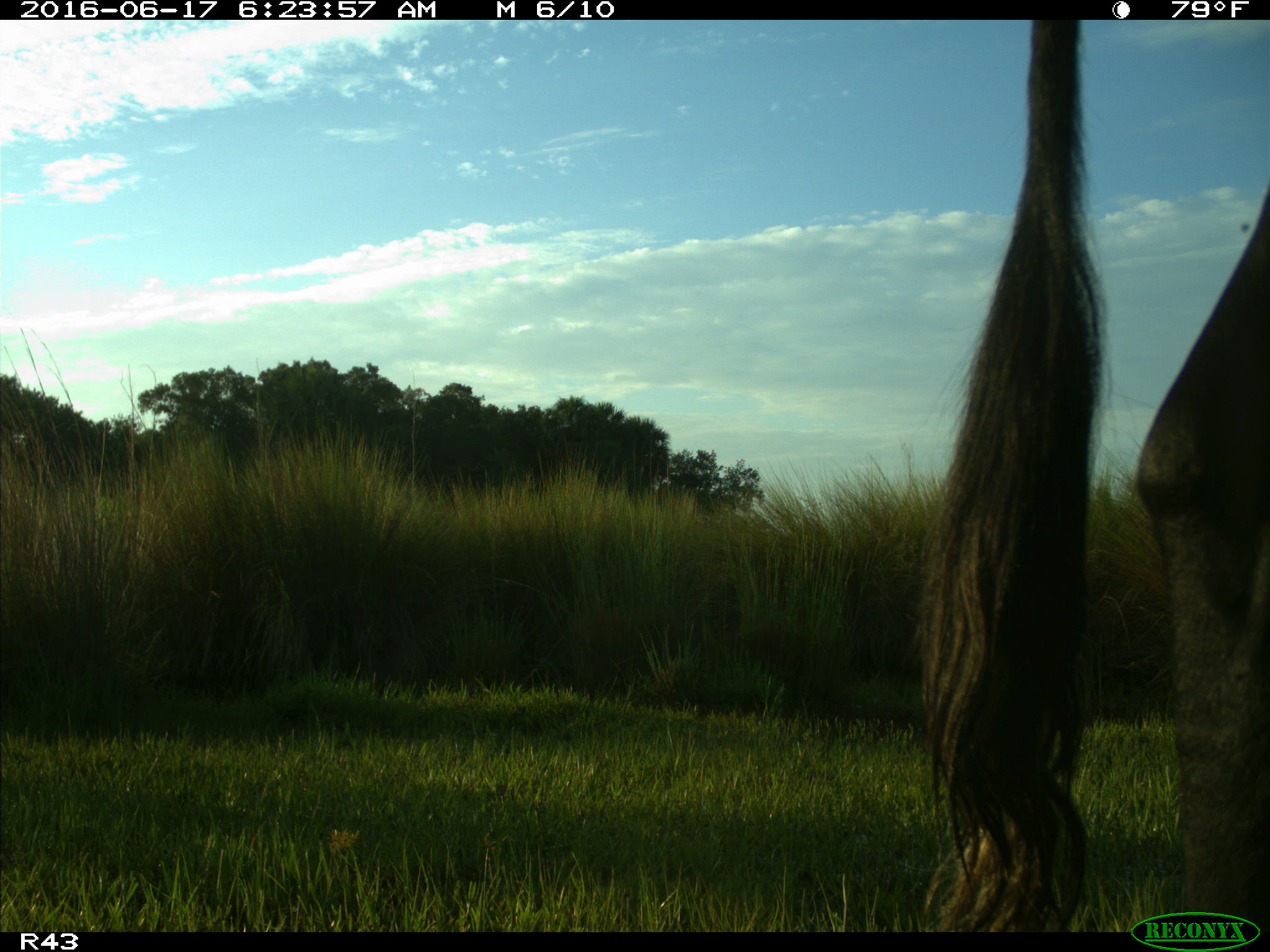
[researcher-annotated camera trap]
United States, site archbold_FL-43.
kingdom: Animalia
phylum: Chordata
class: Mammalia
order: Artiodactyla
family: Bovidae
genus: Bos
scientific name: Bos taurus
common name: domestic cow